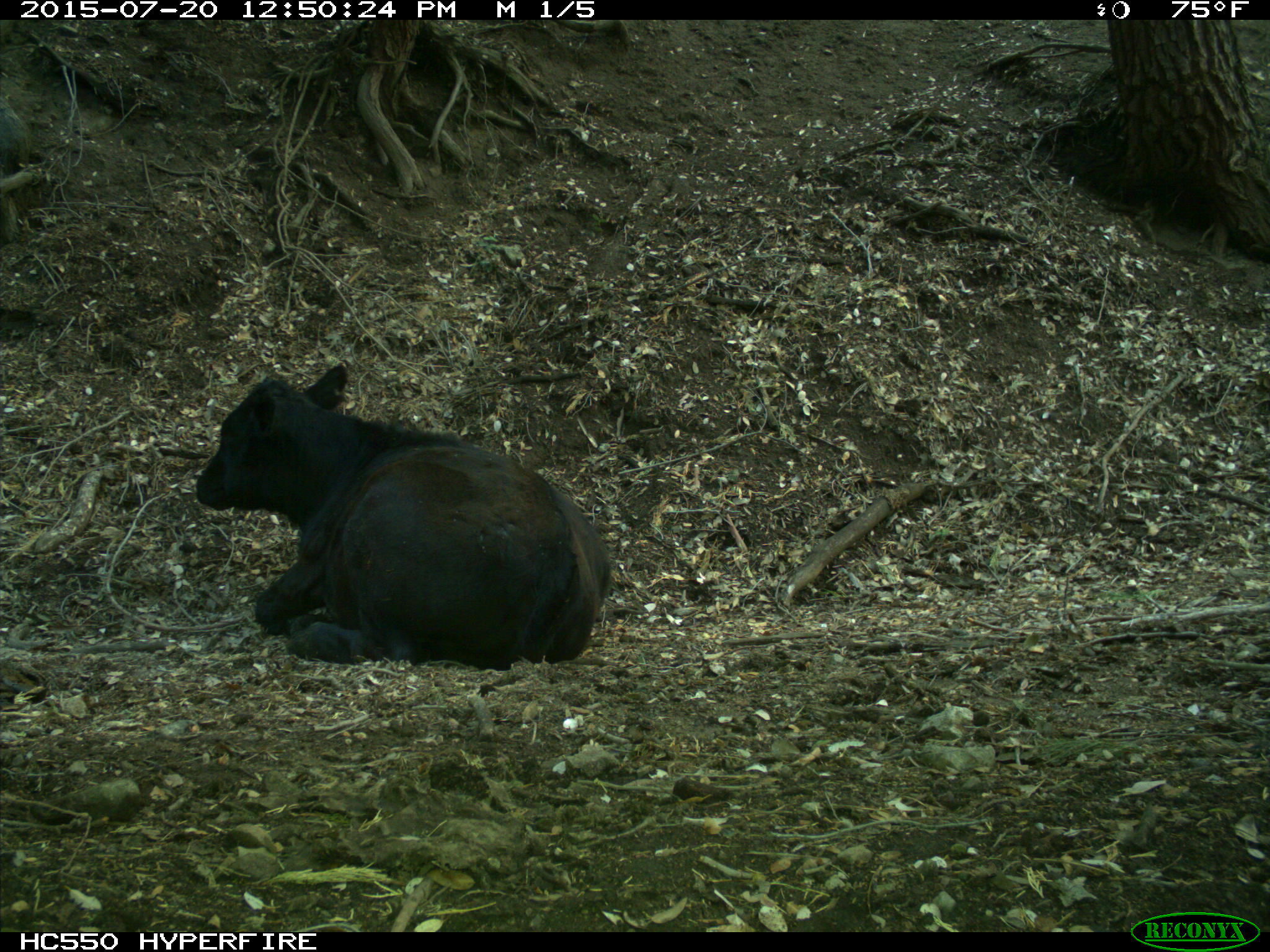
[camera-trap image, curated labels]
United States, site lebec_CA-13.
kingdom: Animalia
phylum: Chordata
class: Mammalia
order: Artiodactyla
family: Bovidae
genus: Bos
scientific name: Bos taurus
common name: domestic cow